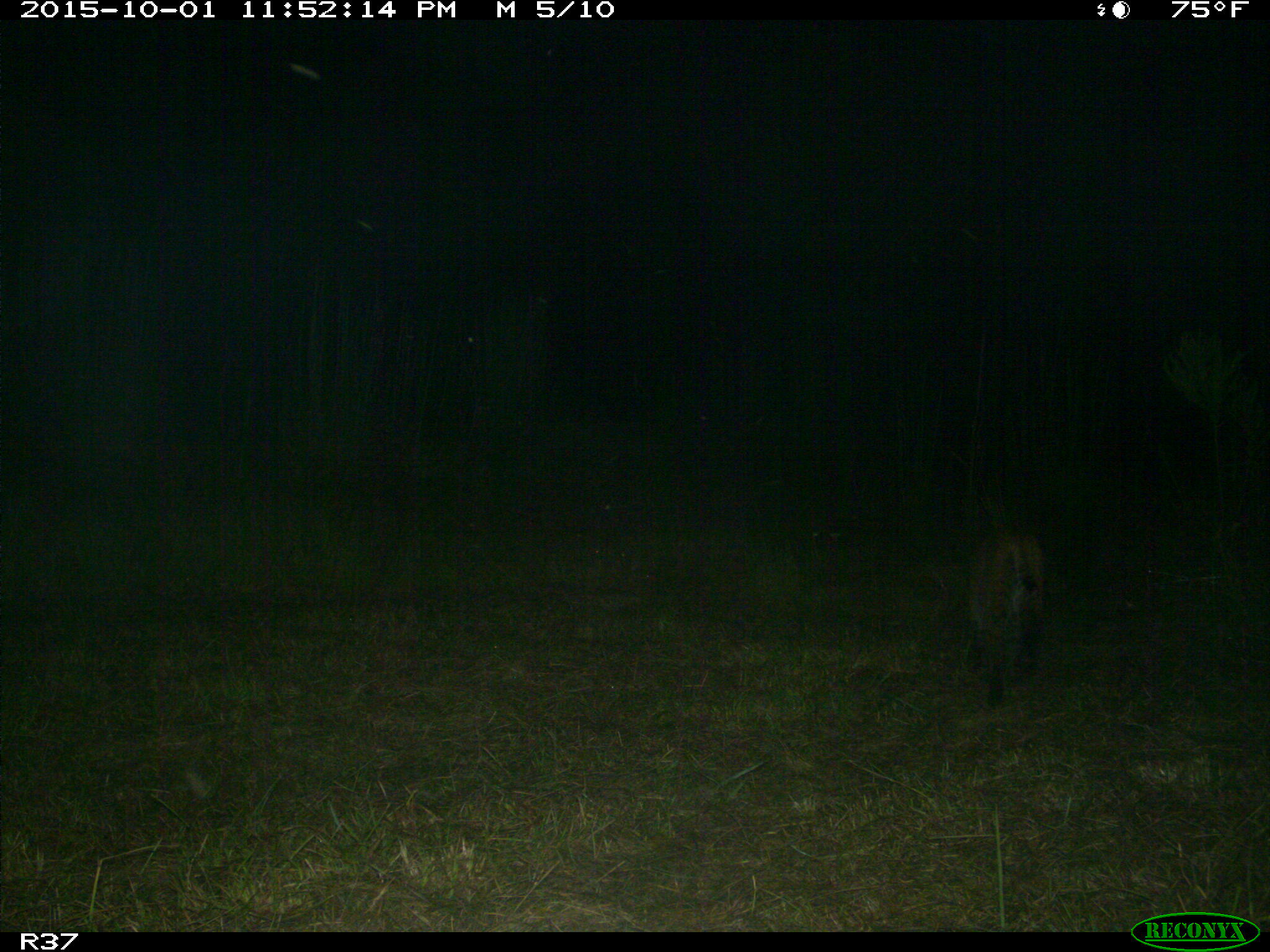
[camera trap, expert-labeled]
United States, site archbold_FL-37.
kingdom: Animalia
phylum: Chordata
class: Mammalia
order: Carnivora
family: Felidae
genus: Lynx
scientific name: Lynx rufus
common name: bobcat